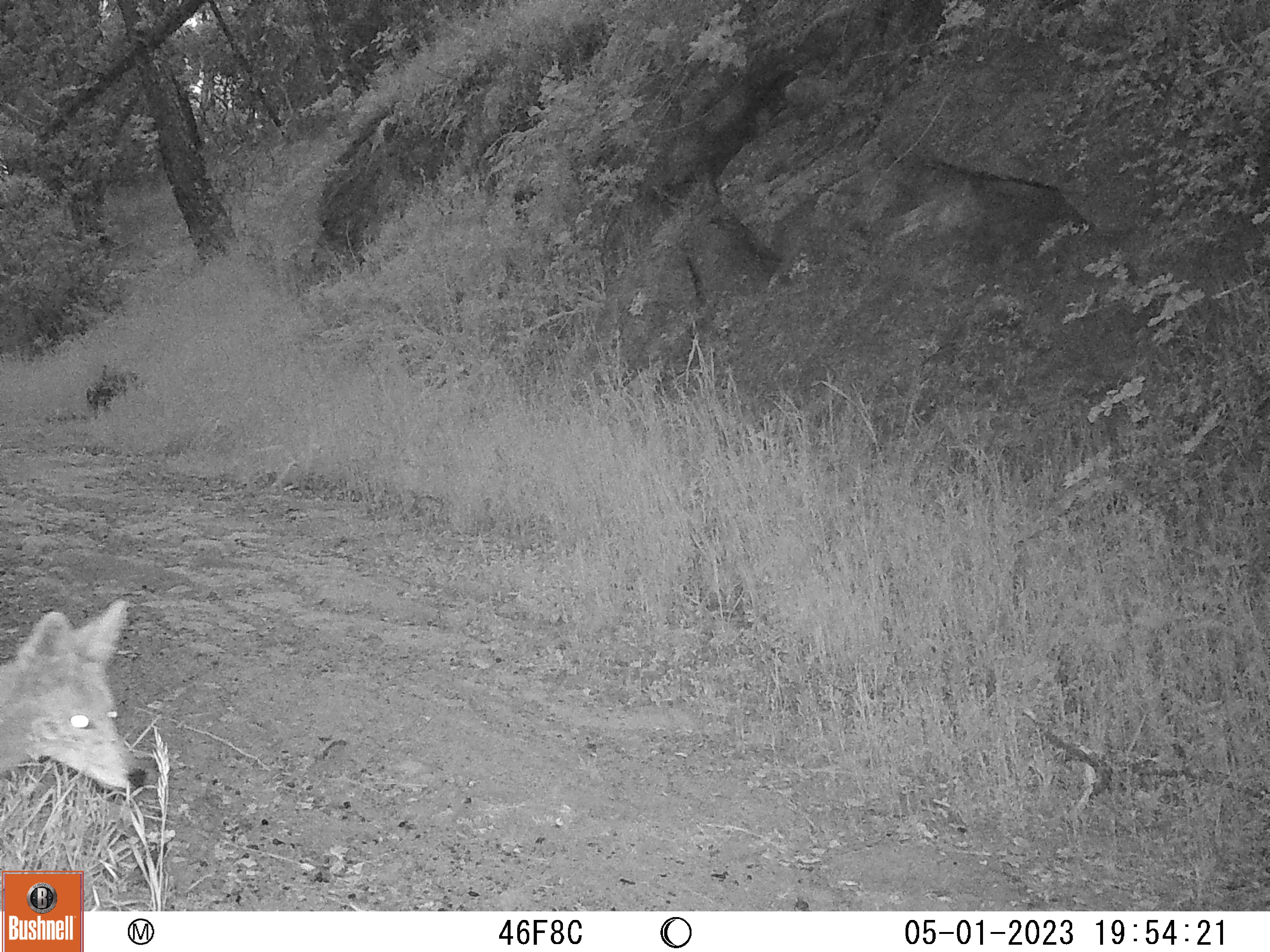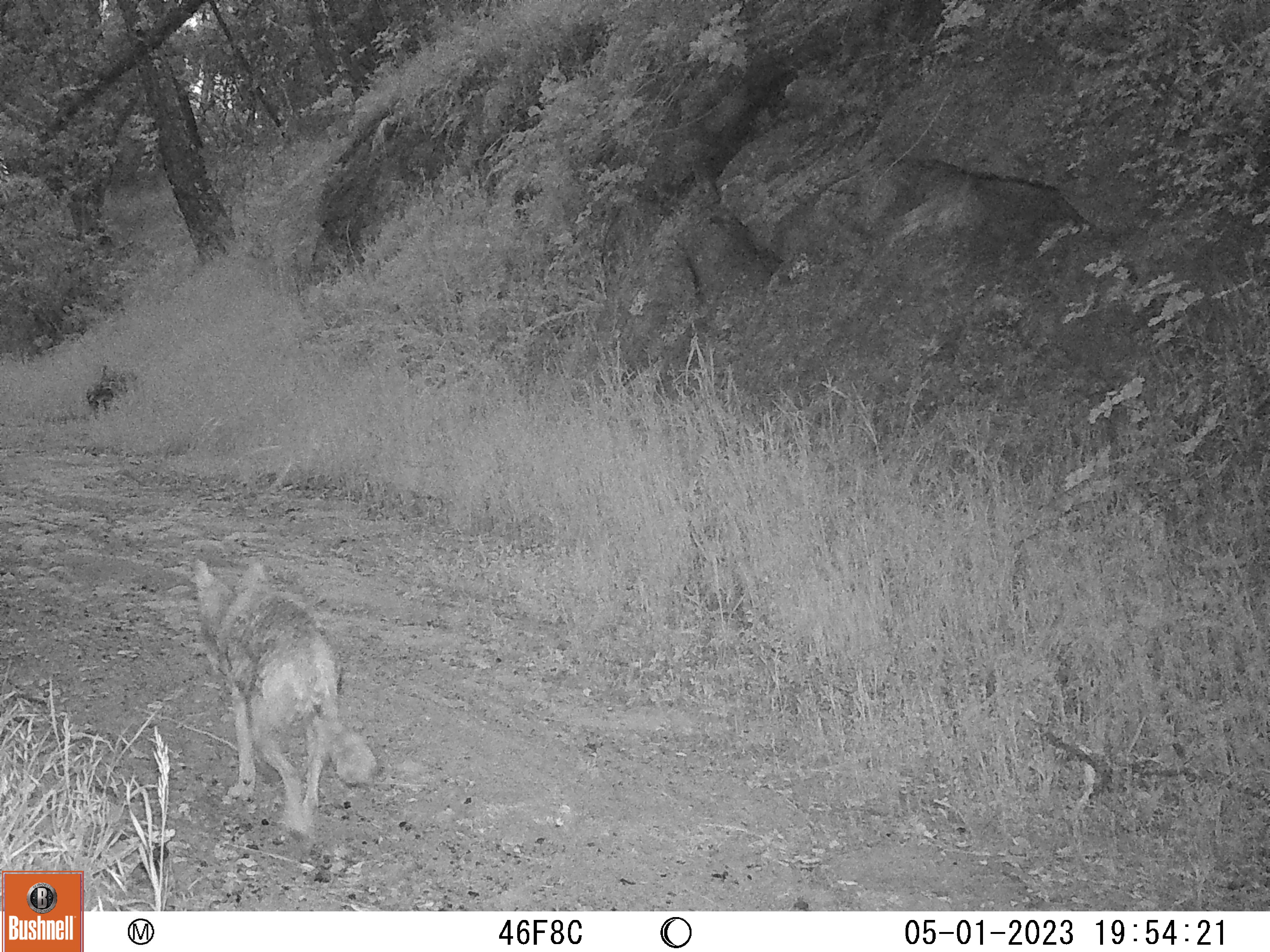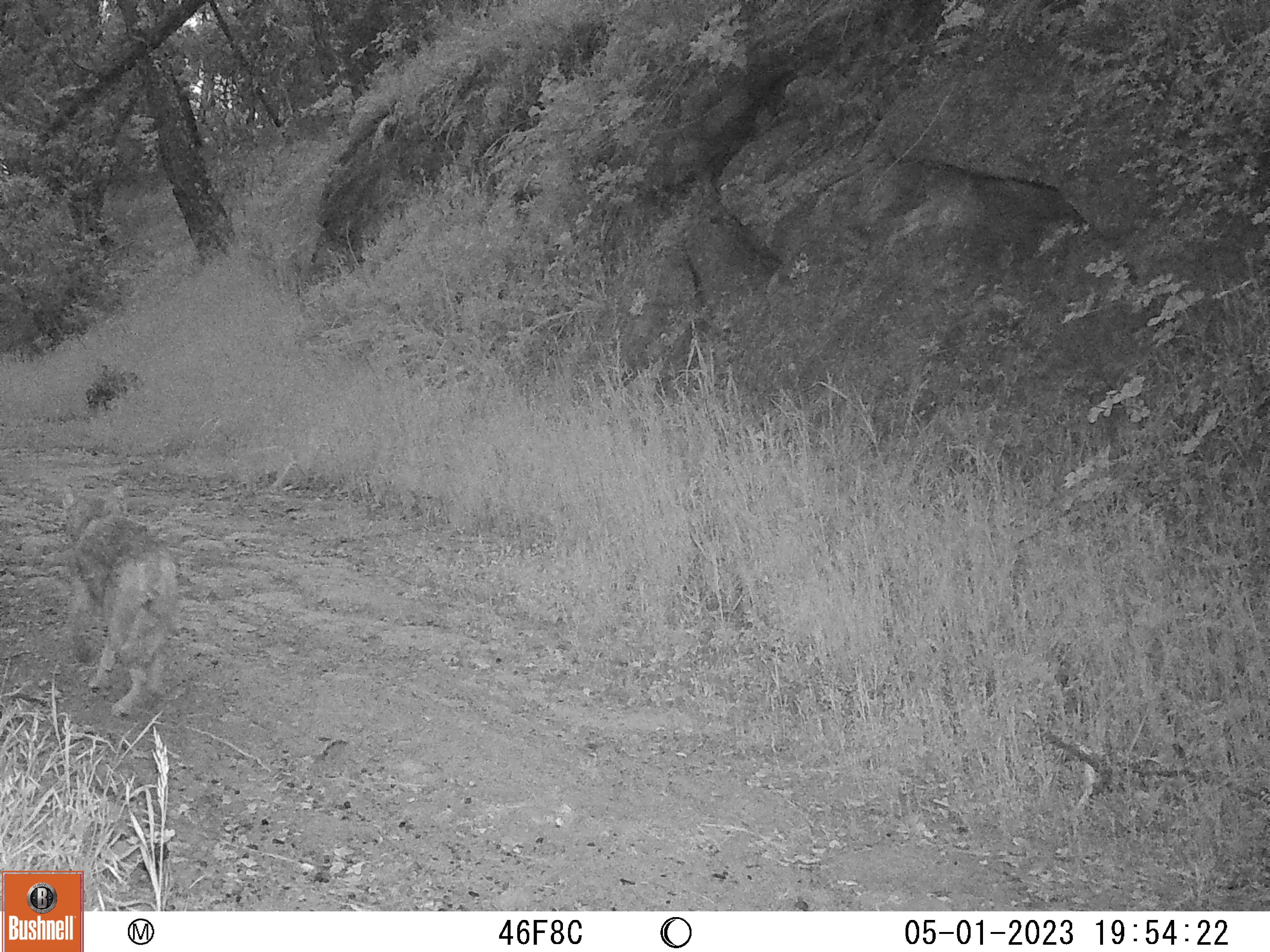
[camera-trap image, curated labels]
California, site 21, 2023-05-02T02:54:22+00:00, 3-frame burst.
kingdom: Animalia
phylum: Chordata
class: Mammalia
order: Carnivora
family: Canidae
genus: Canis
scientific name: Canis latrans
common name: coyote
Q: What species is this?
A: Coyote (Canis latrans).